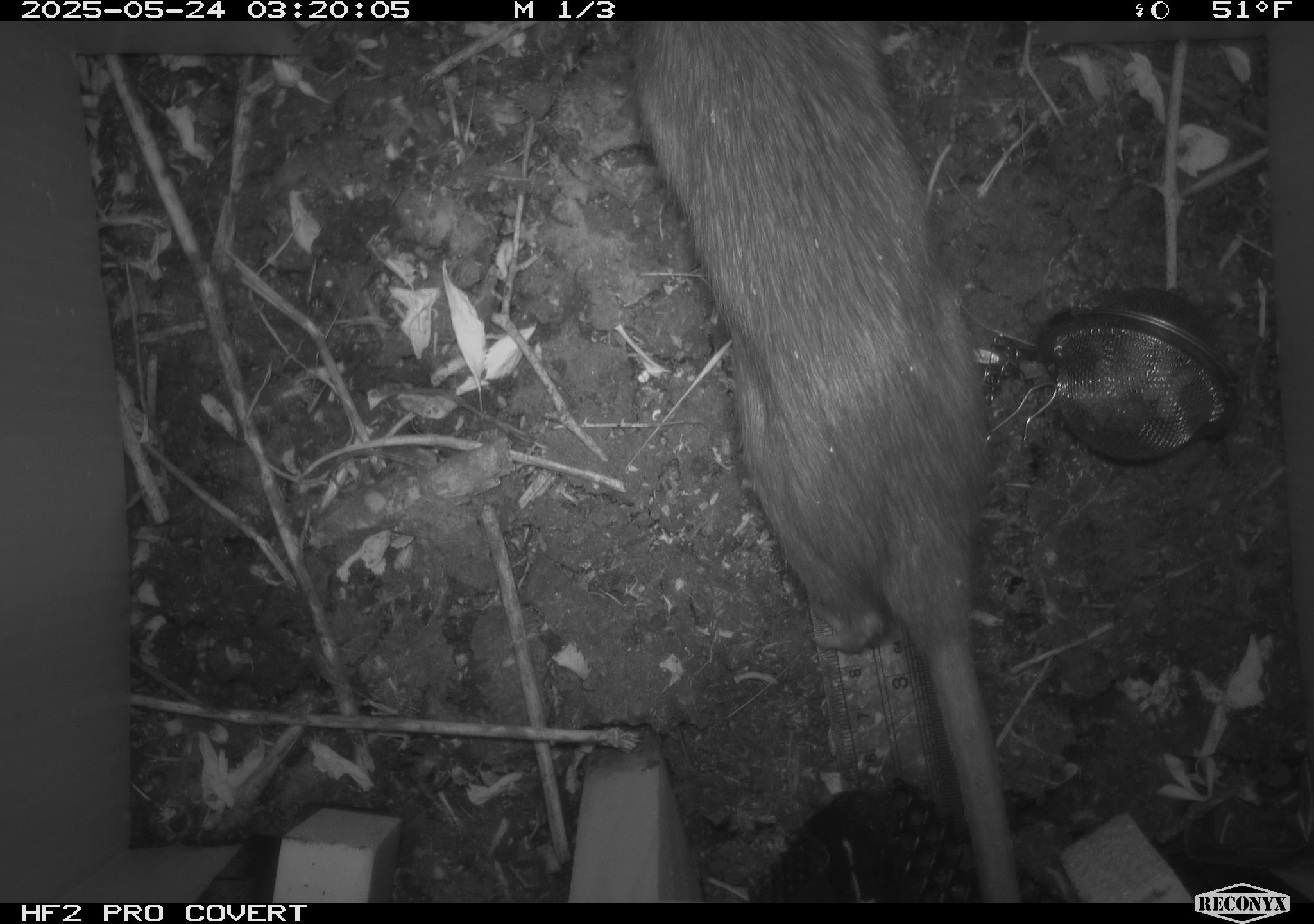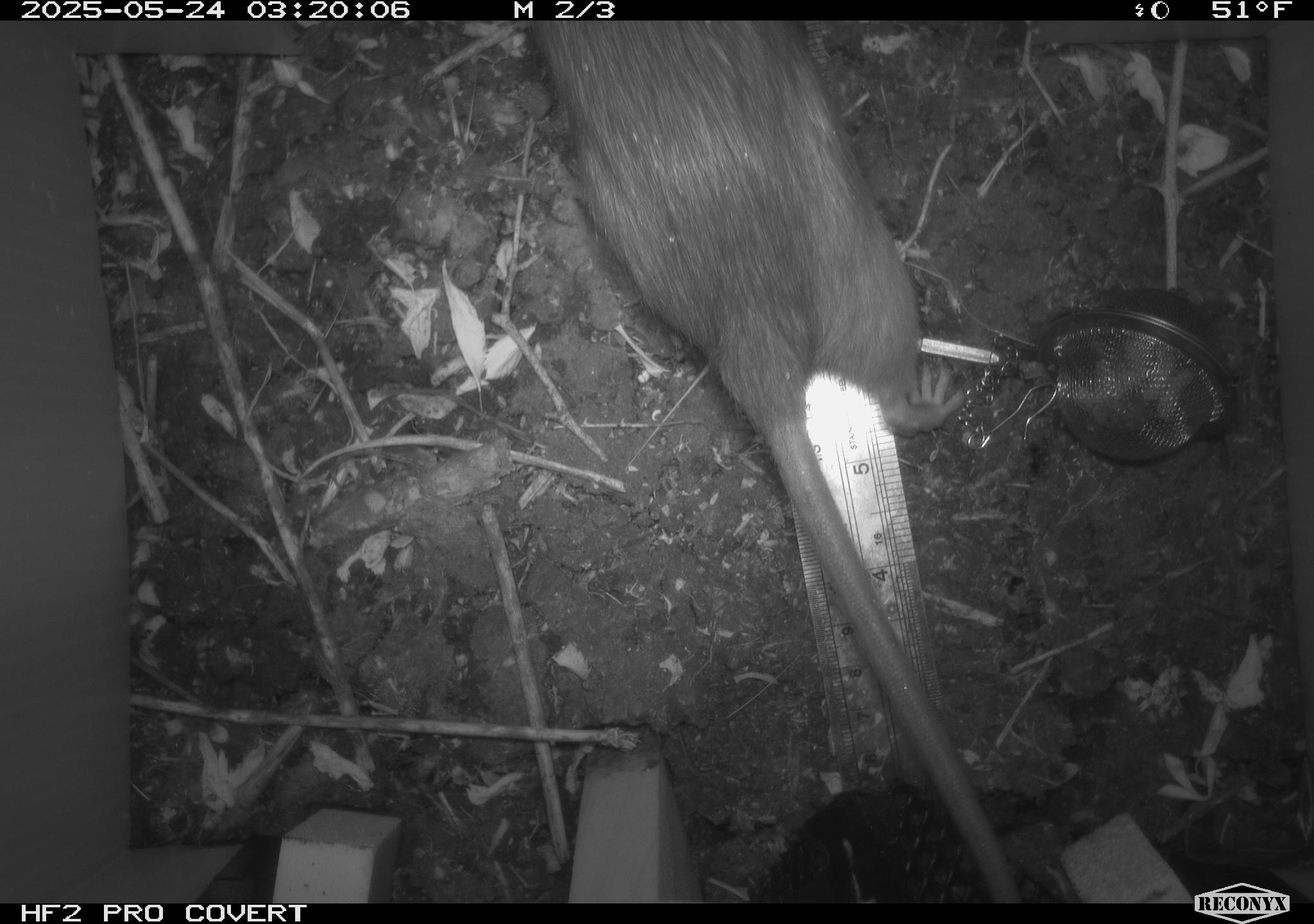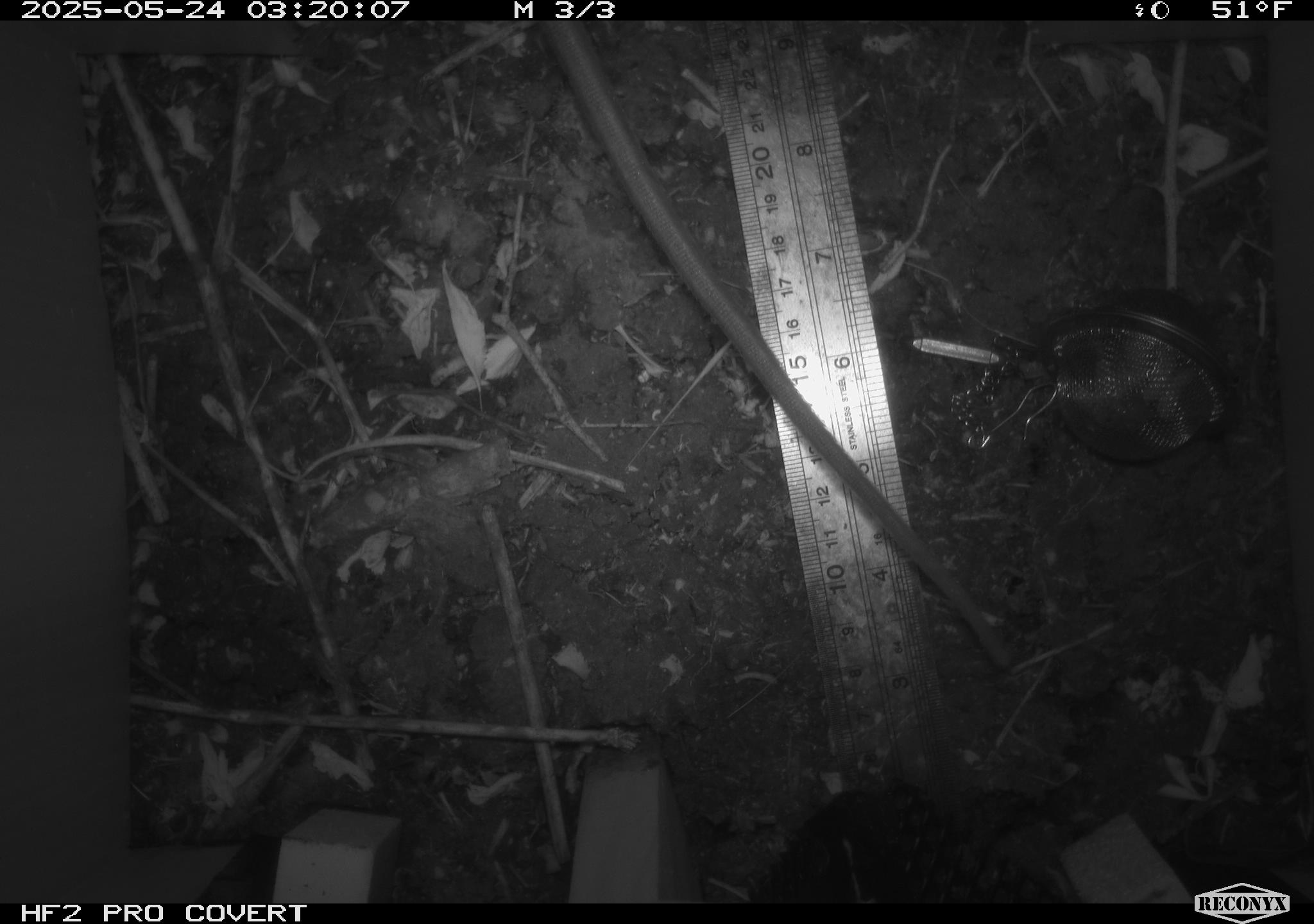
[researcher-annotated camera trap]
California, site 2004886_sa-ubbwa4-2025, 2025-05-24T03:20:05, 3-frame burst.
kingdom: Animalia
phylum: Chordata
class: Mammalia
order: Rodentia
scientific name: Rodentia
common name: rodent